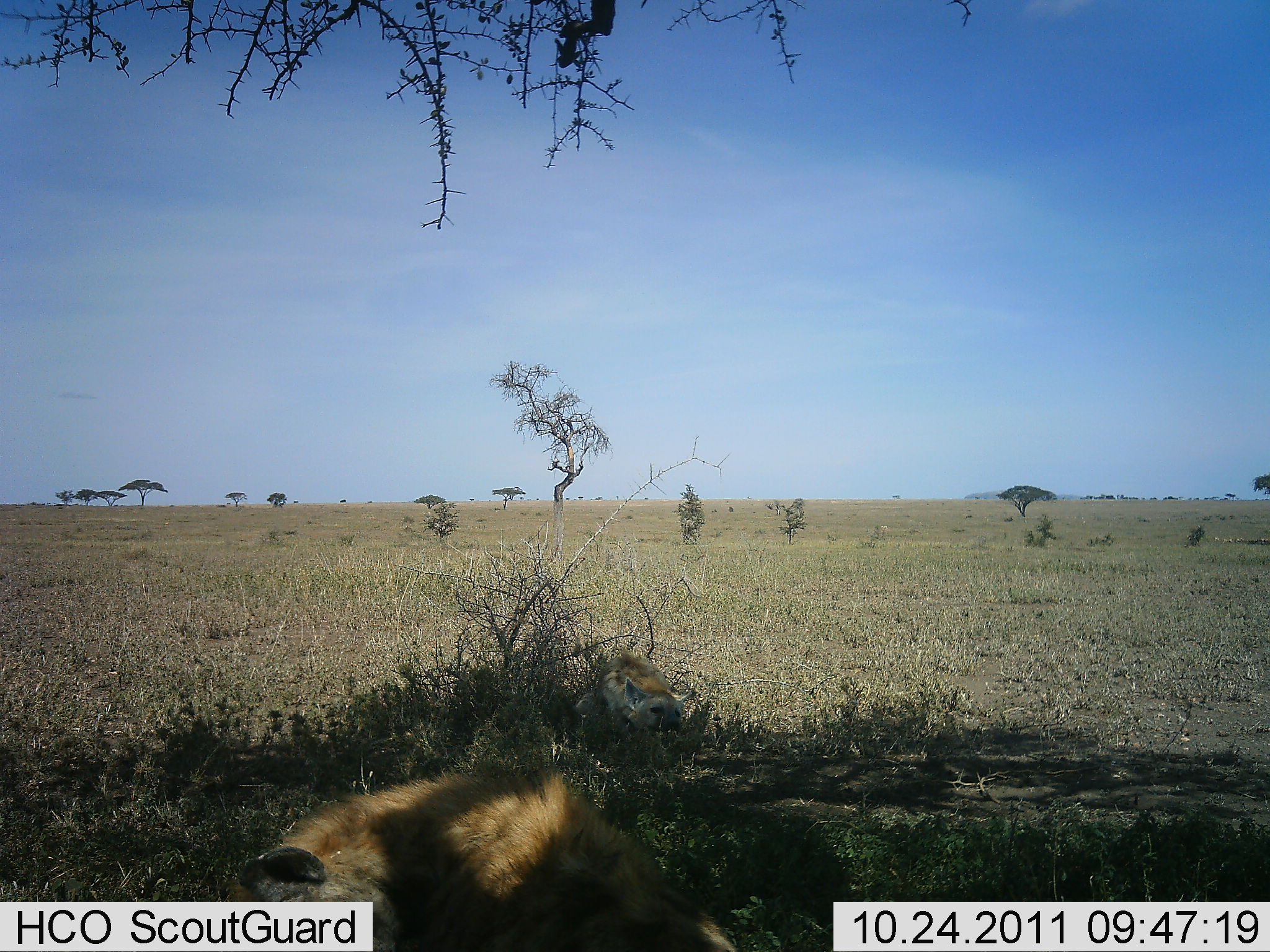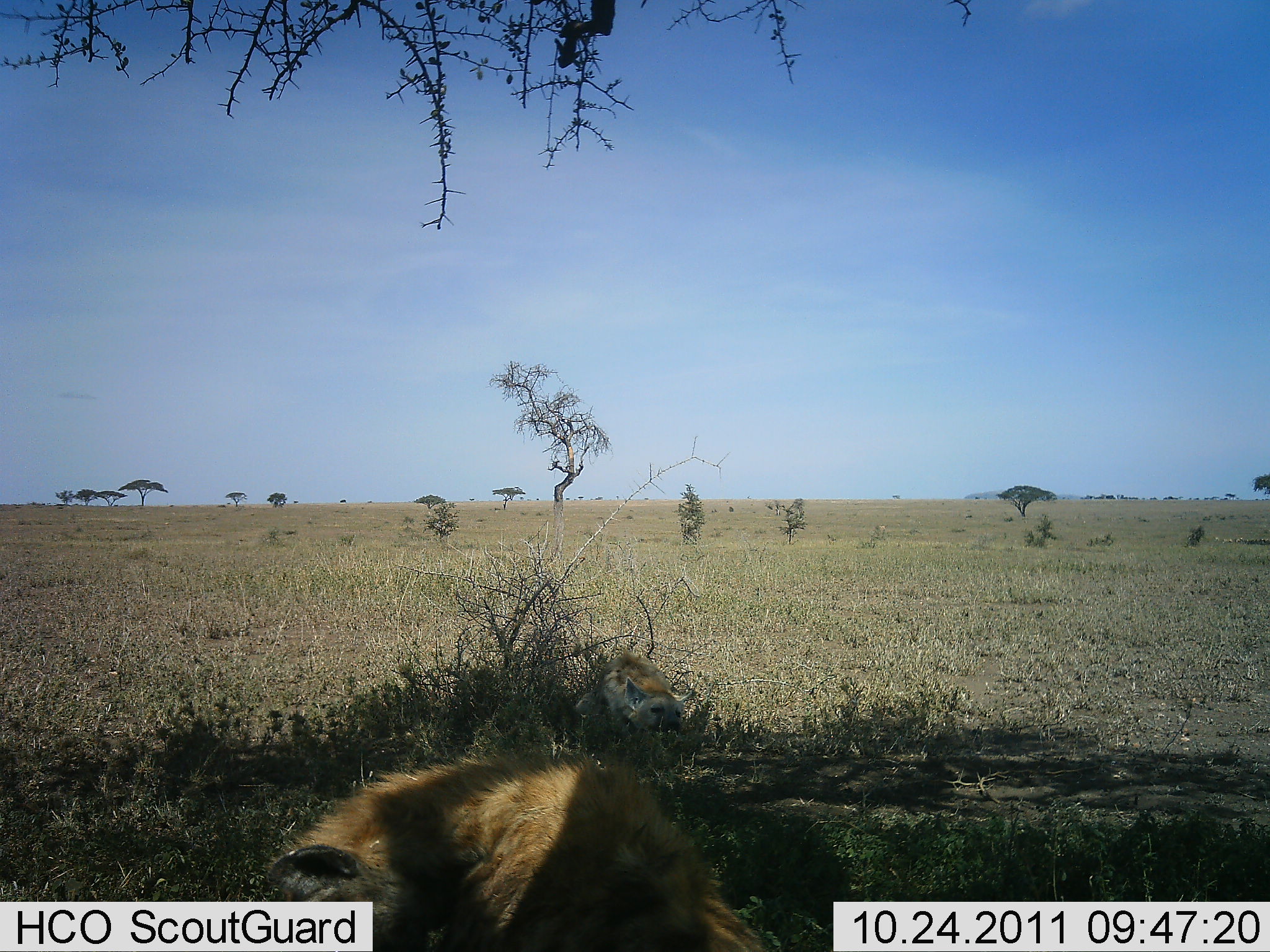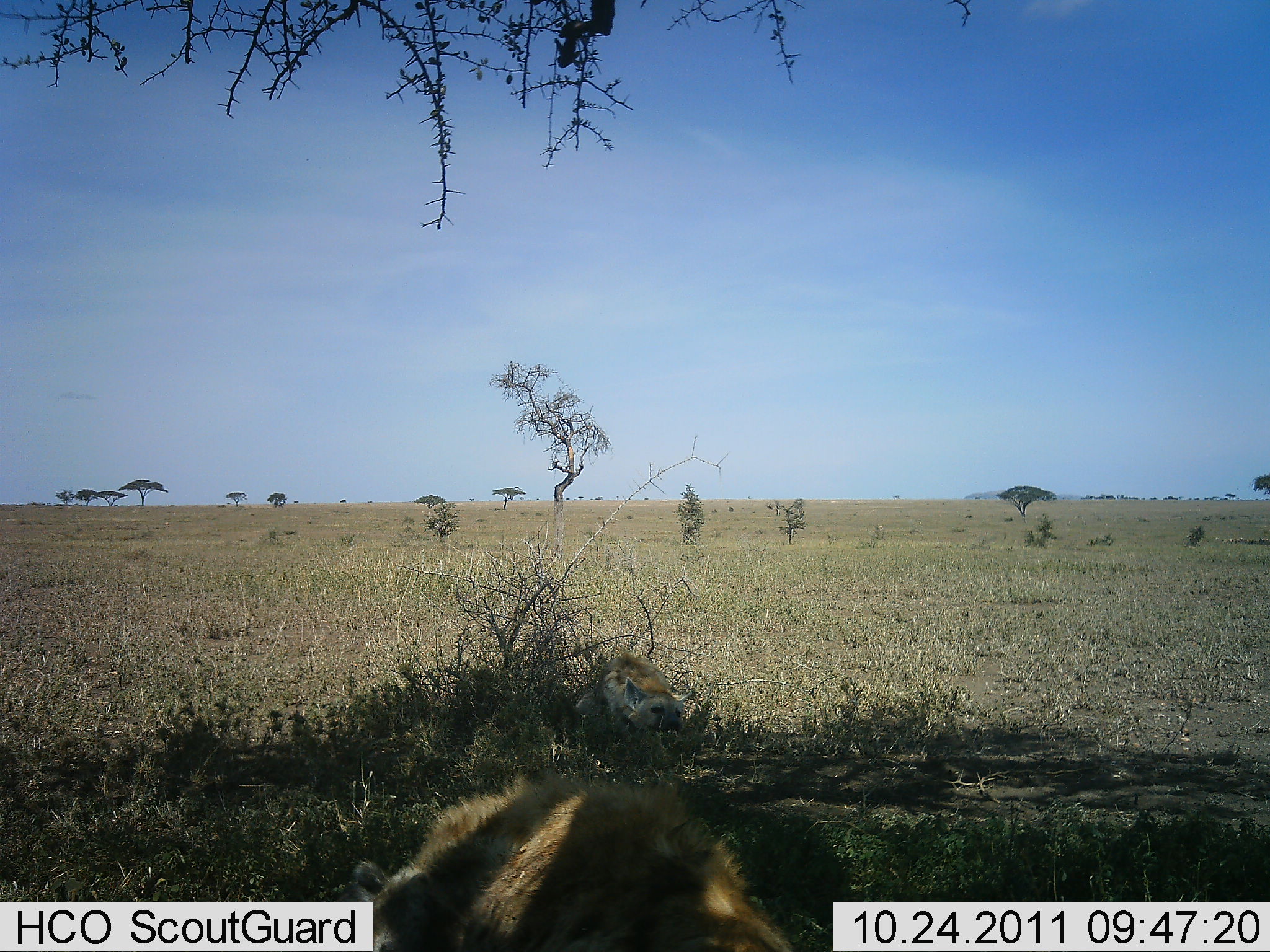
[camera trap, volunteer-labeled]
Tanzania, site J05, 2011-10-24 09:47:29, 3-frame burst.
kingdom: Animalia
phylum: Chordata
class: Mammalia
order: Carnivora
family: Hyaenidae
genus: Crocuta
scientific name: Crocuta crocuta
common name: spotted hyena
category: hyenaspotted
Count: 2.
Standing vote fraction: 25%.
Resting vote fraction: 83%.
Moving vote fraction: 25%.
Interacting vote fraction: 0%.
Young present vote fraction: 0%.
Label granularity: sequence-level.